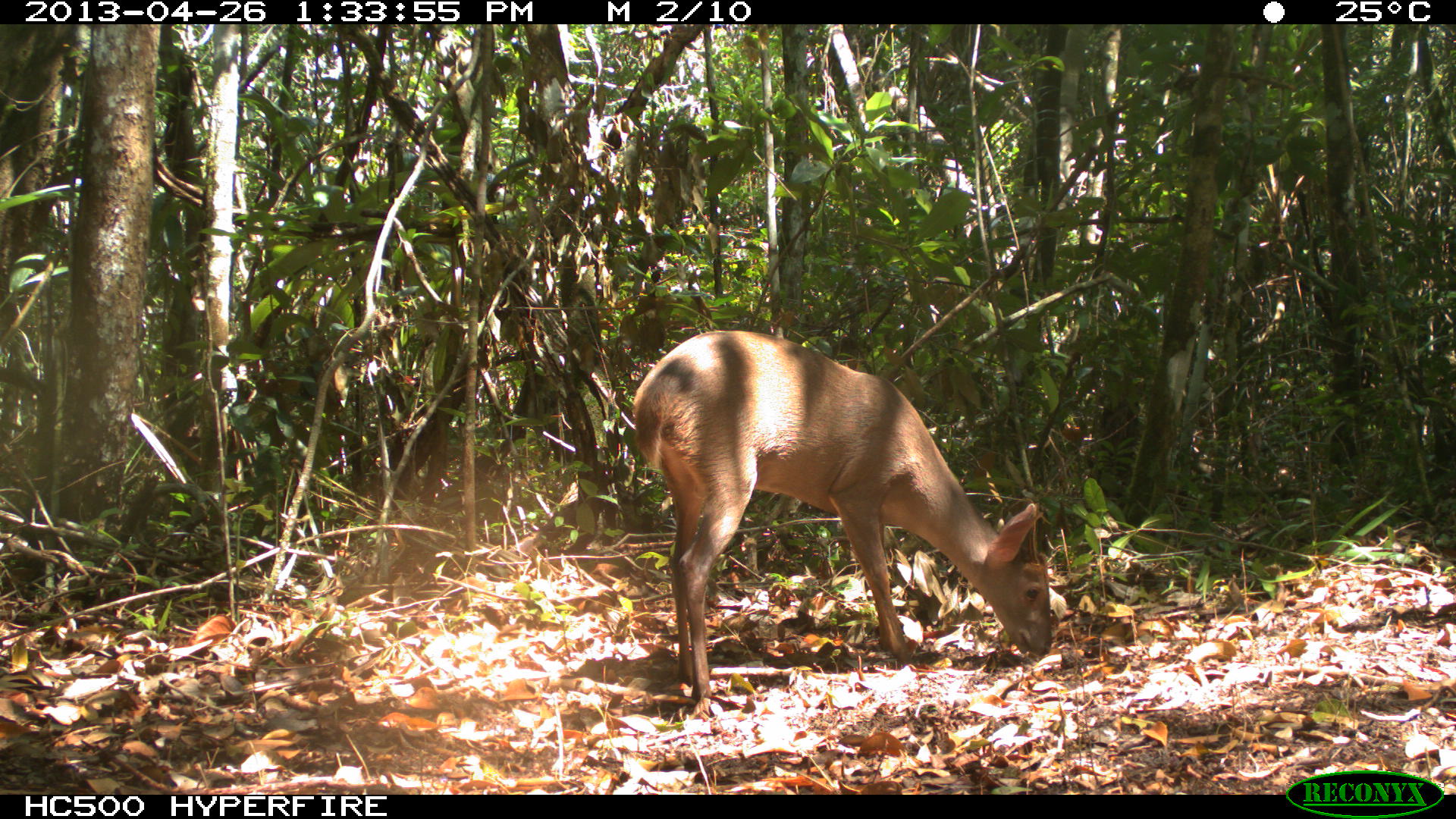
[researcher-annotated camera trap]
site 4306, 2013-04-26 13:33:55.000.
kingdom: Animalia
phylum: Chordata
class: Mammalia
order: Artiodactyla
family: Cervidae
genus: Odocoileus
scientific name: Odocoileus pandora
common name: yucatán brown brocket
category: mazama pandora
Mazama pandora (yucatán brown brocket) (Odocoileus pandora), count 1, sex male.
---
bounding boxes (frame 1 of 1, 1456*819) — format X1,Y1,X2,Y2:
mazama pandora: 630,328,1052,701